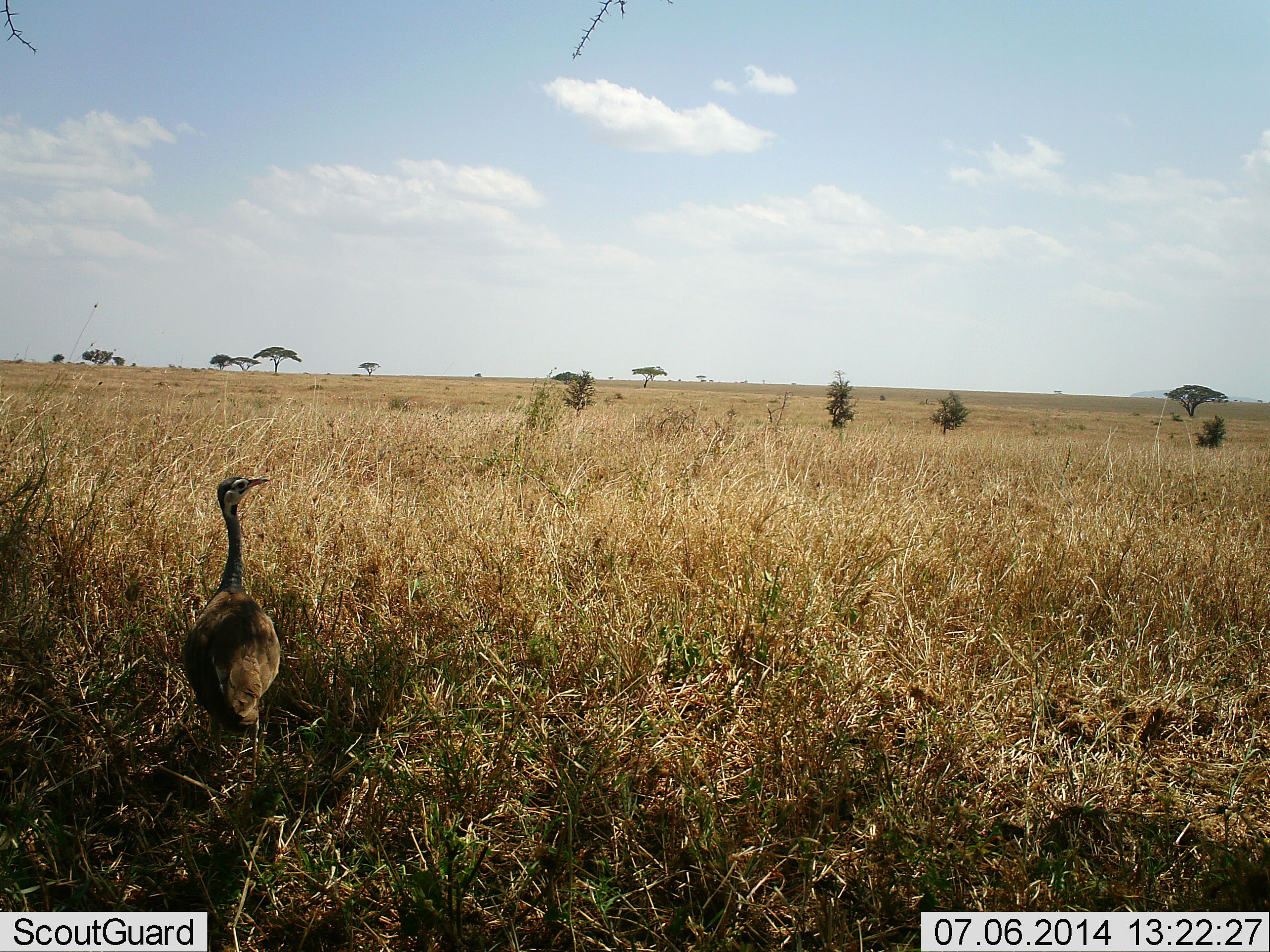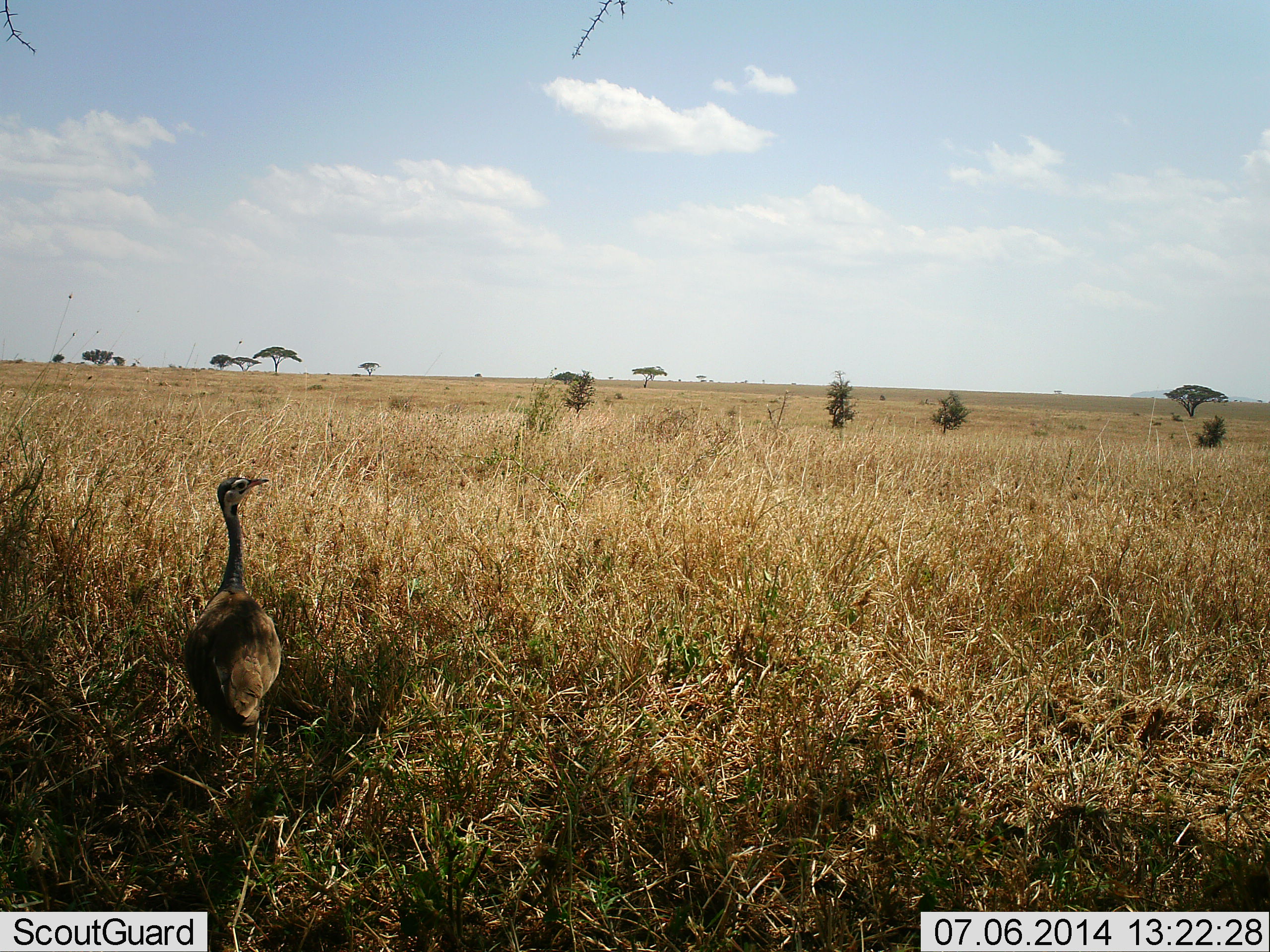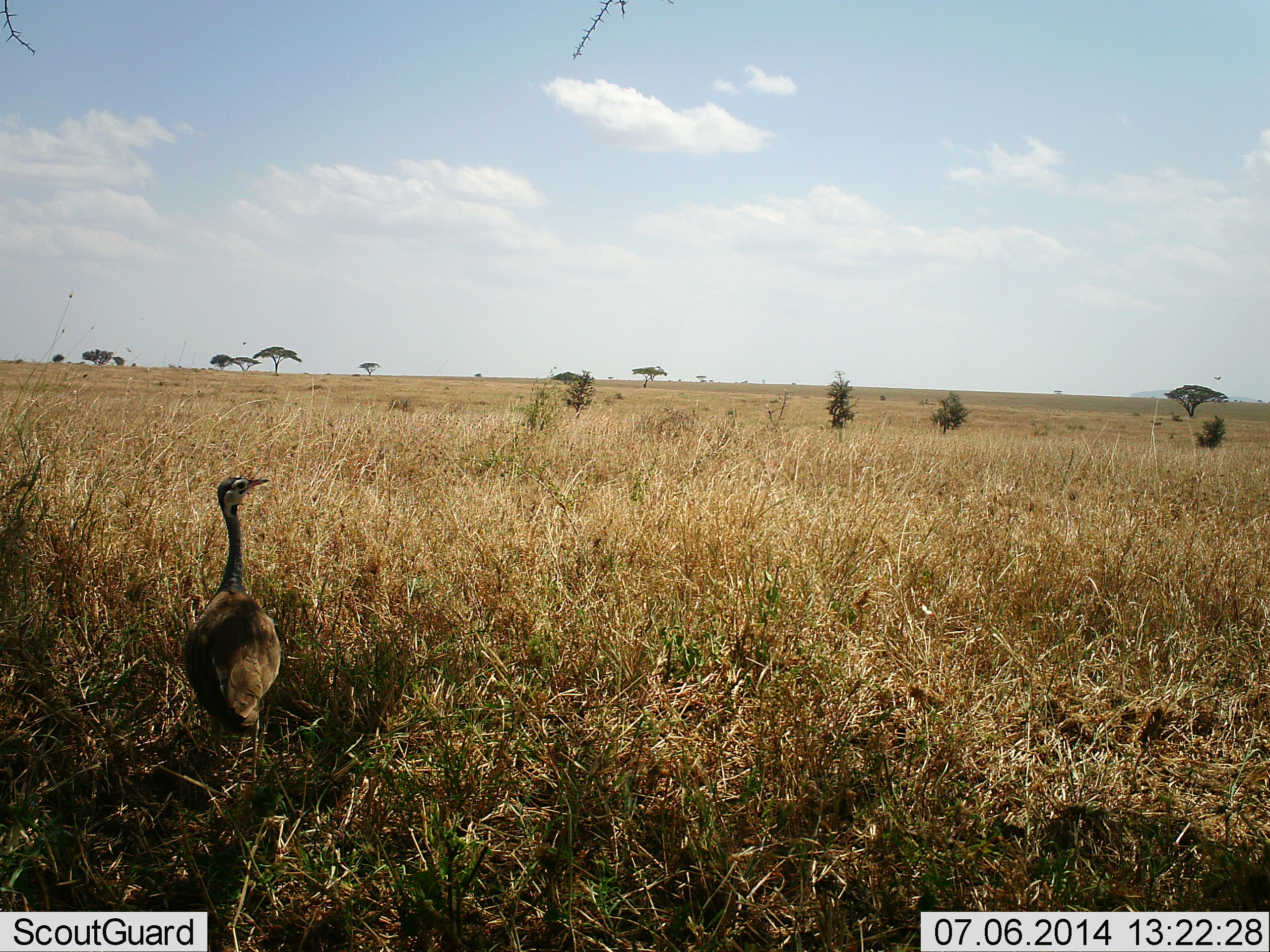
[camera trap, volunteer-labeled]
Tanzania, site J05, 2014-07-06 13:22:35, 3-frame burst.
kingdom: Animalia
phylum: Chordata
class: Aves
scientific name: Aves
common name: bird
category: otherbird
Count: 1.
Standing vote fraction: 100%.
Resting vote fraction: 0%.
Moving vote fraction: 0%.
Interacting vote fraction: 0%.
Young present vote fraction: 0%.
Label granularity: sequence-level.